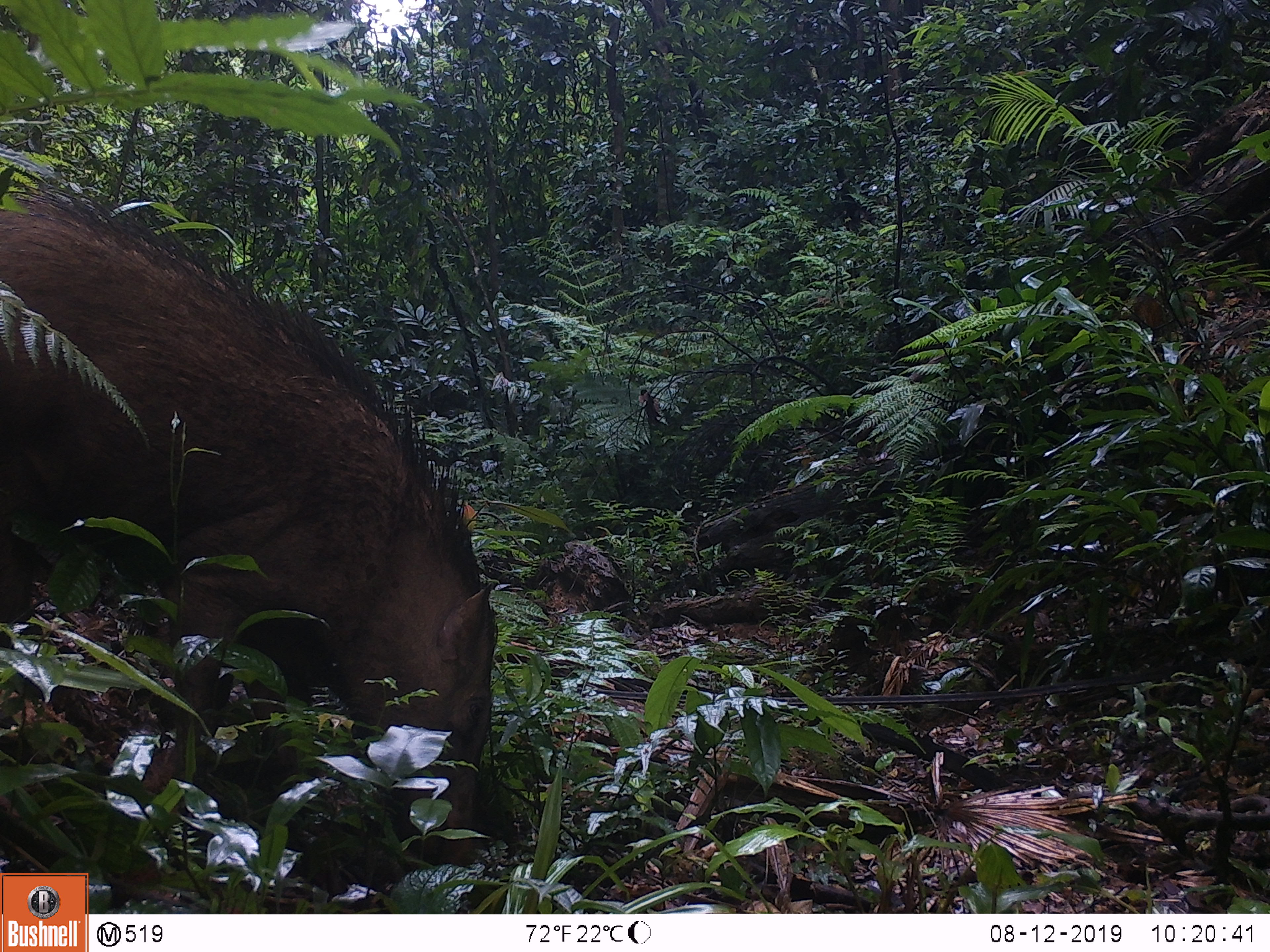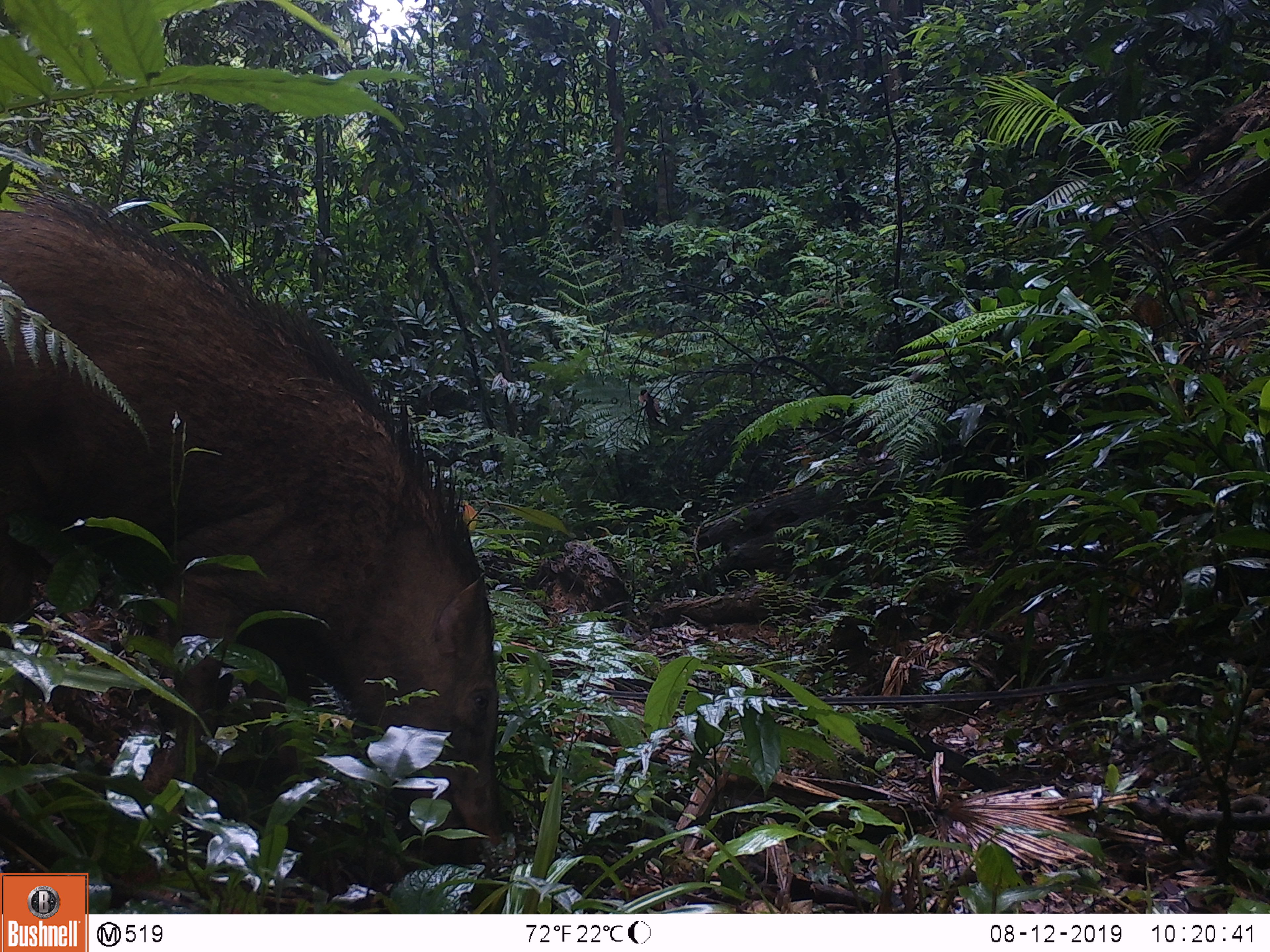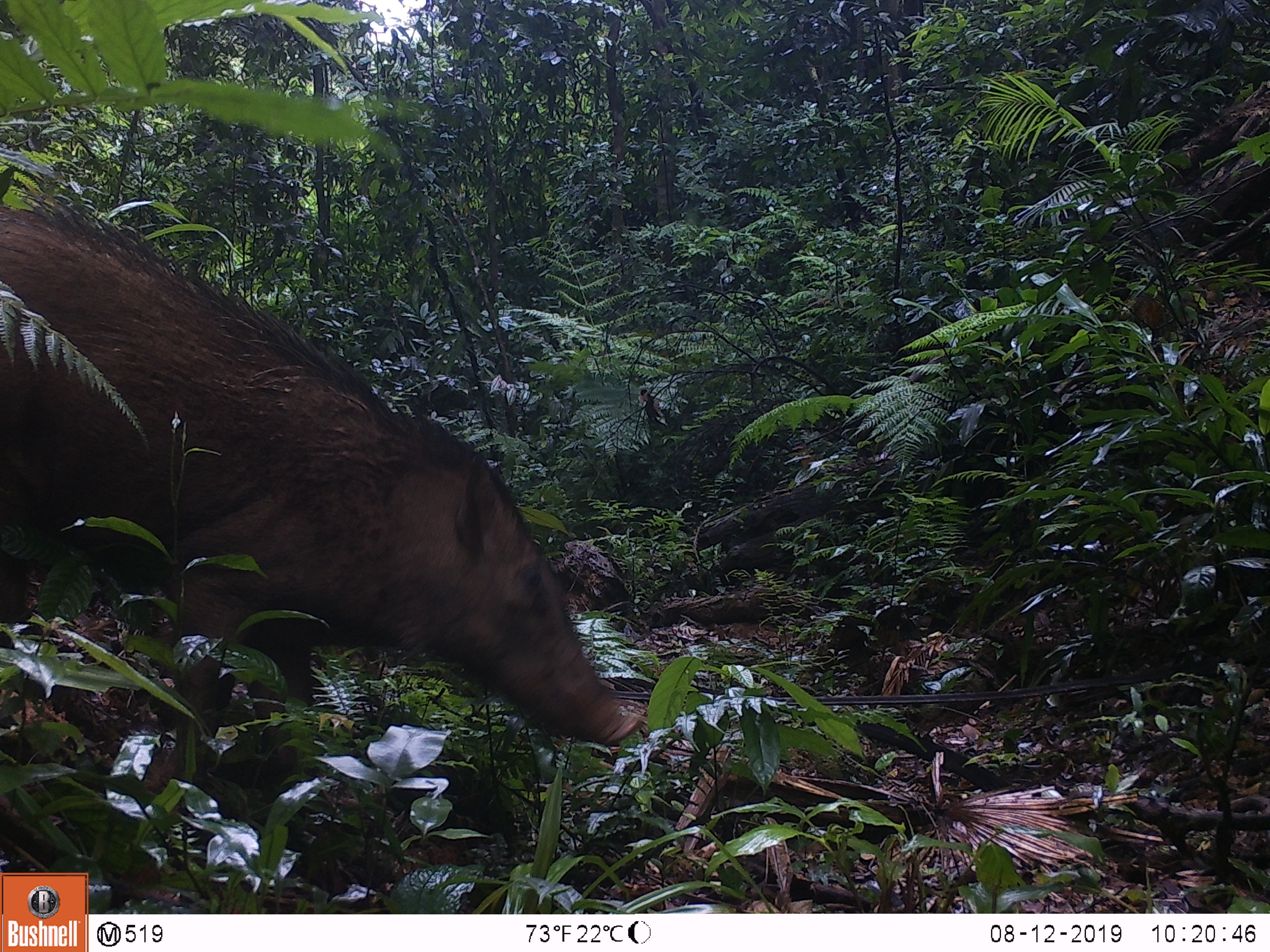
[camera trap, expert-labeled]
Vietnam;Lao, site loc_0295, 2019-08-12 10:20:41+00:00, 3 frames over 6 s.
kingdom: Animalia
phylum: Chordata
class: Mammalia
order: Artiodactyla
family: Suidae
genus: Sus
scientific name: Sus scrofa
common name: eurasian wild pig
Eurasian wild pig (Sus scrofa). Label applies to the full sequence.